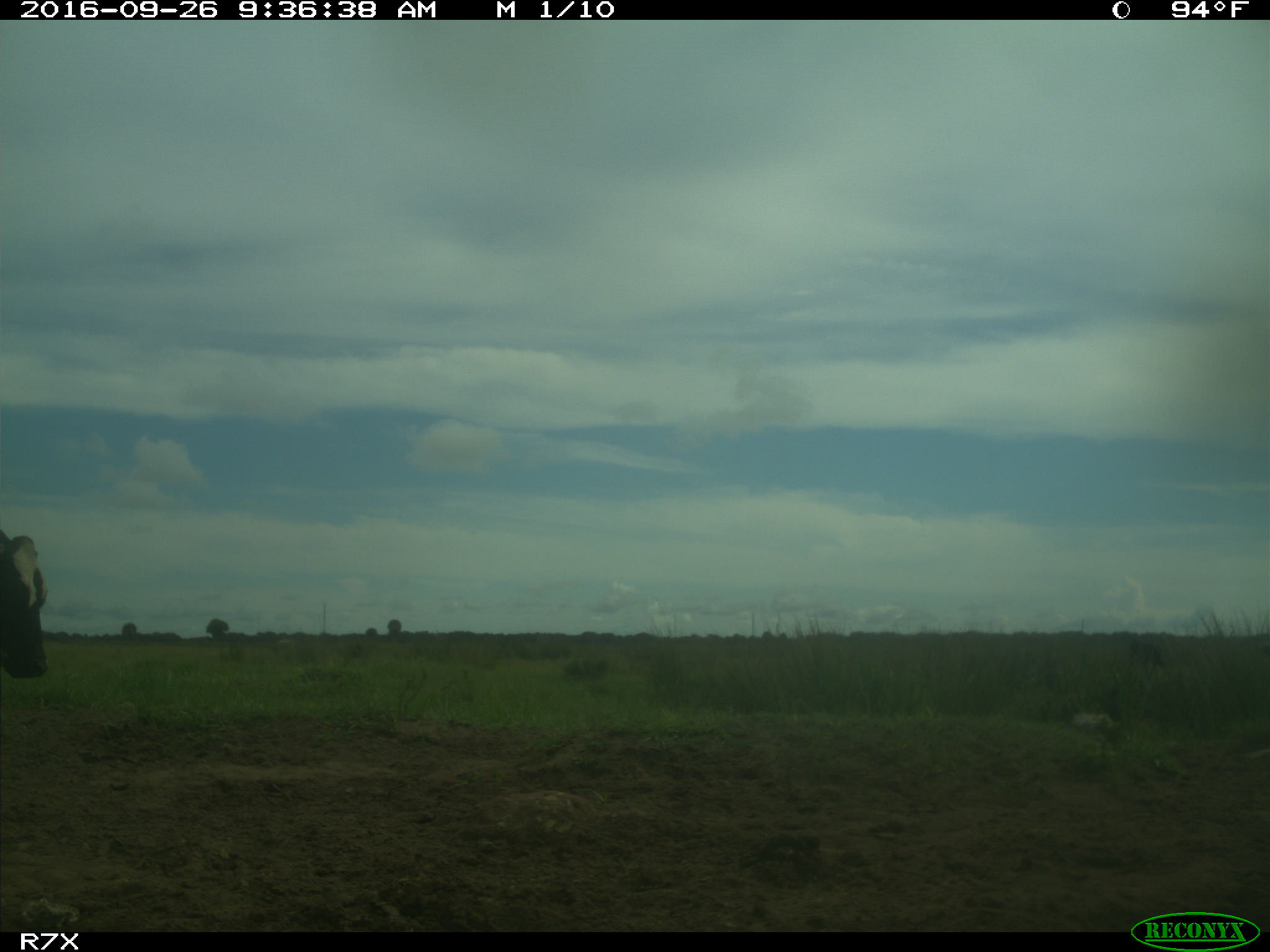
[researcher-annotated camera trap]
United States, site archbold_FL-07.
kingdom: Animalia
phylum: Chordata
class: Mammalia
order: Artiodactyla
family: Bovidae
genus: Bos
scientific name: Bos taurus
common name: domestic cow